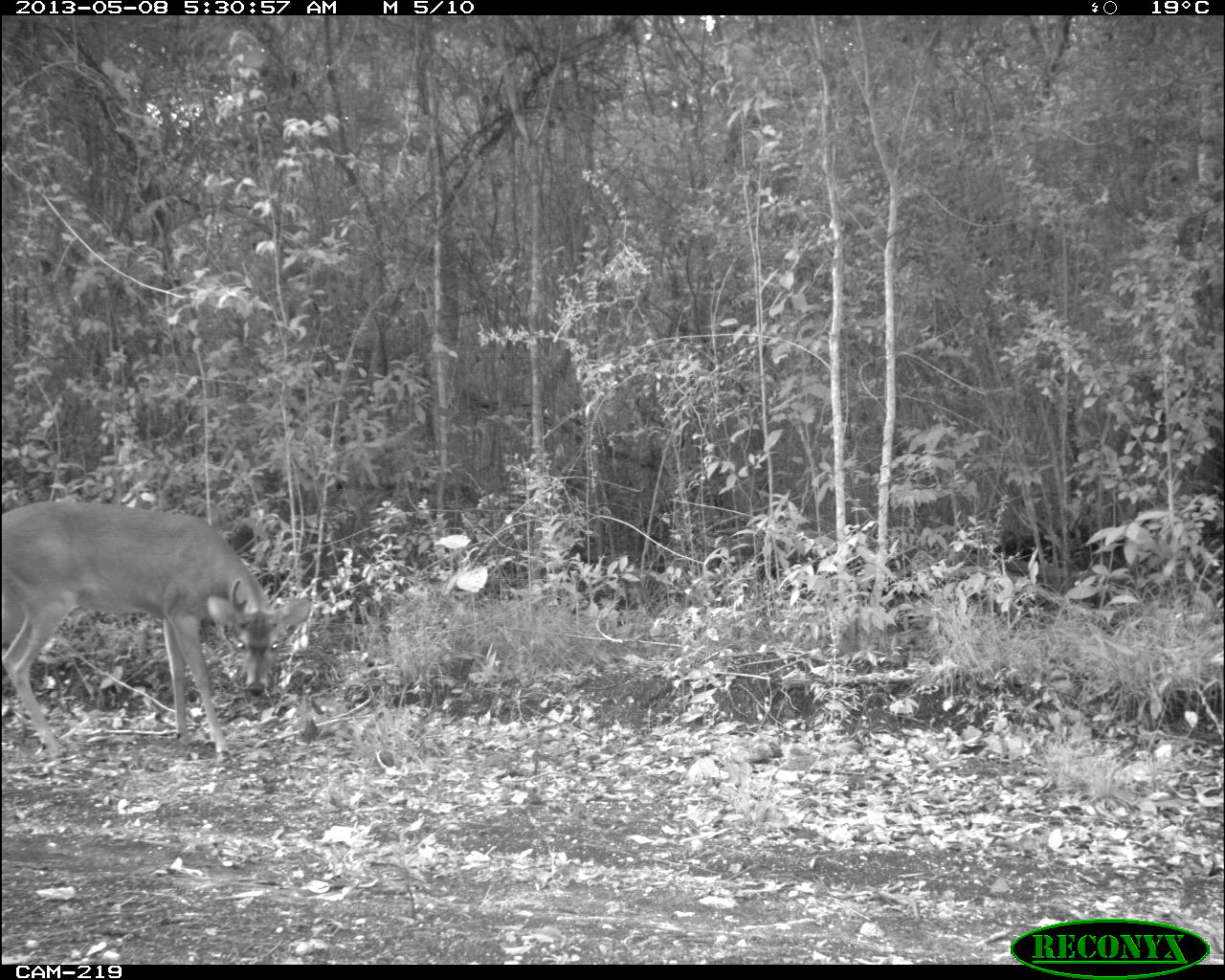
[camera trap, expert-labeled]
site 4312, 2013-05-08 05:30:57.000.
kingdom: Animalia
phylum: Chordata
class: Mammalia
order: Artiodactyla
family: Cervidae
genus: Odocoileus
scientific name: Odocoileus virginianus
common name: white-tailed deer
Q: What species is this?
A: Odocoileus virginianus (white-tailed deer).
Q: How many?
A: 1.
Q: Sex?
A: Male.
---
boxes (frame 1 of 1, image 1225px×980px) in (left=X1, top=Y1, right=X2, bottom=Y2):
odocoileus virginianus: (left=0, top=500, right=311, bottom=760)